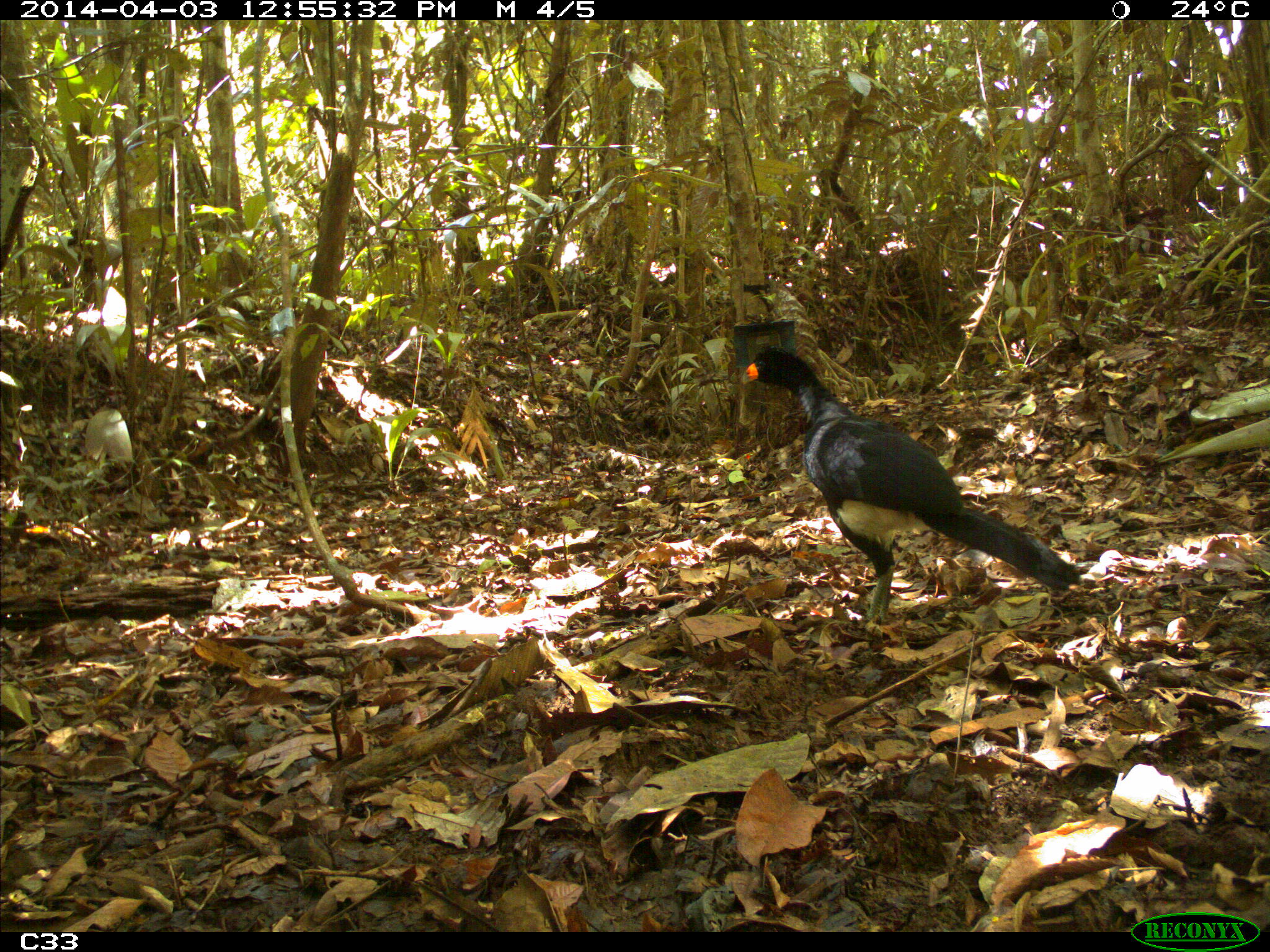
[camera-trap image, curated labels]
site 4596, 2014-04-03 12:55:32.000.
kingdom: Animalia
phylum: Chordata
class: Aves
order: Galliformes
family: Cracidae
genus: Crax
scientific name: Crax alector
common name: black curassow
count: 1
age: adult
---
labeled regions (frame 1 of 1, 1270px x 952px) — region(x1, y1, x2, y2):
crax alector: region(741, 343, 1080, 621)